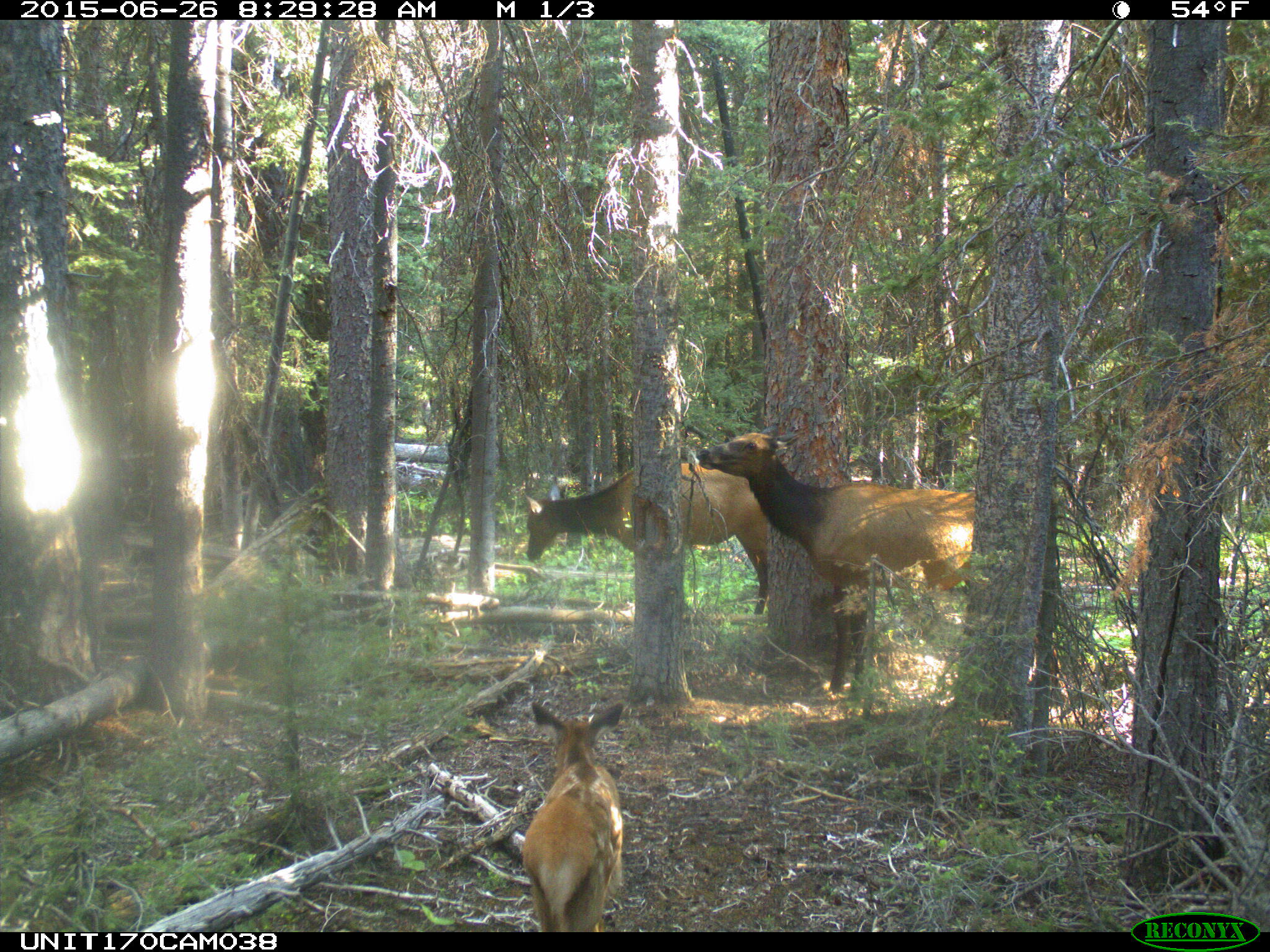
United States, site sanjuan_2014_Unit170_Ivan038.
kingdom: Animalia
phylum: Chordata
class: Mammalia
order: Artiodactyla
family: Cervidae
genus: Cervus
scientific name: Cervus elaphus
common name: red deer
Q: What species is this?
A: Cervus elaphus (red deer).